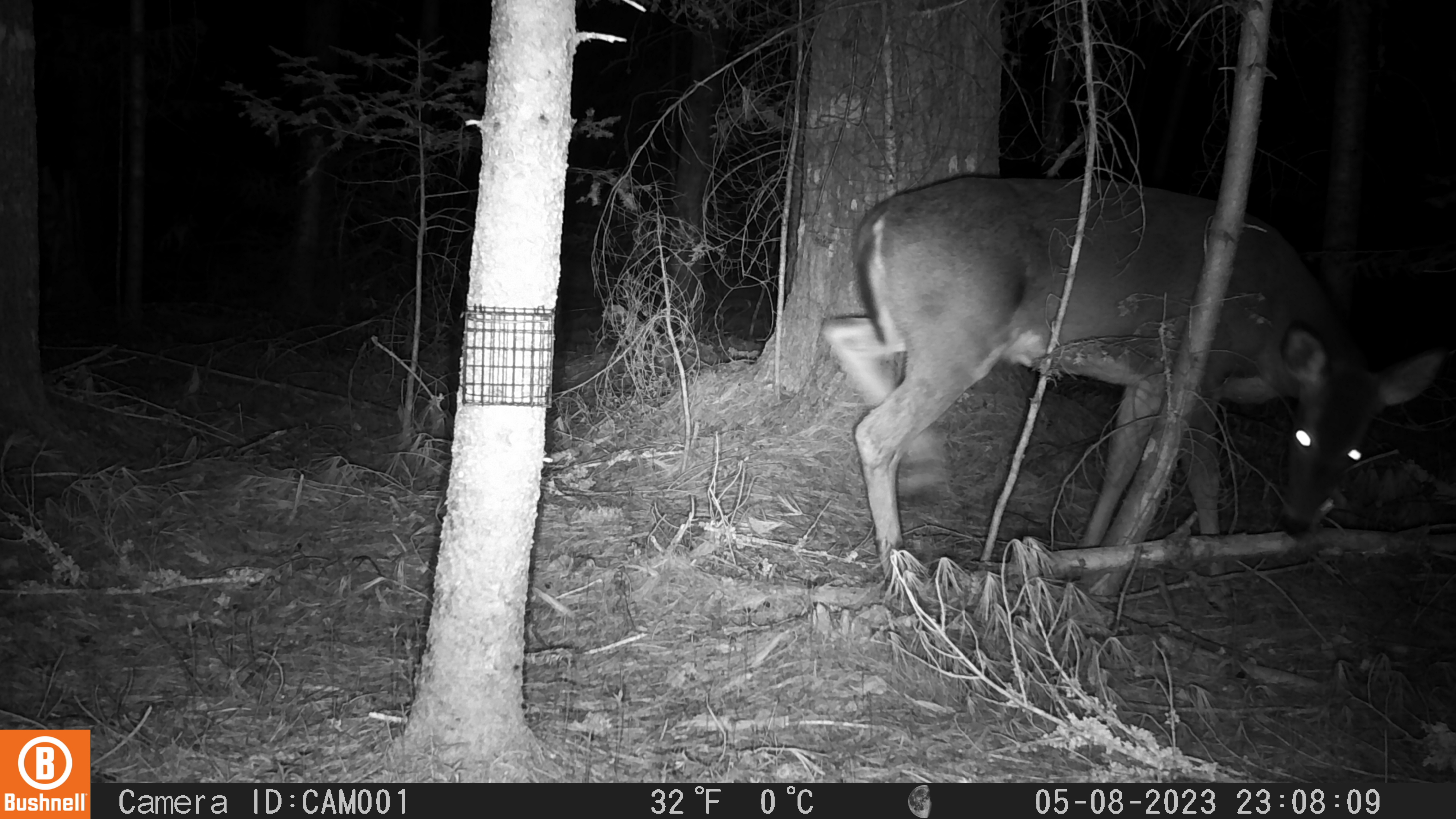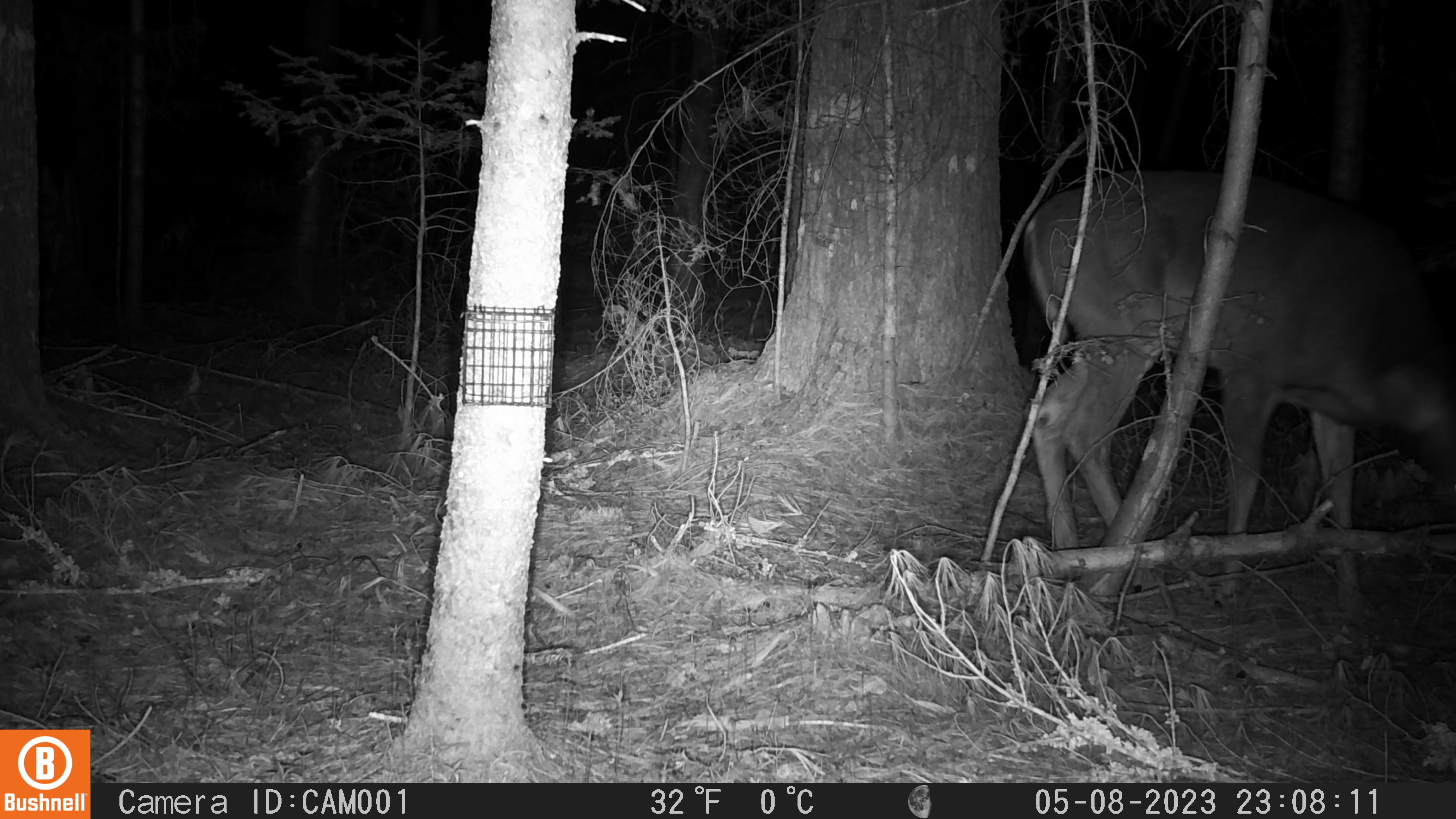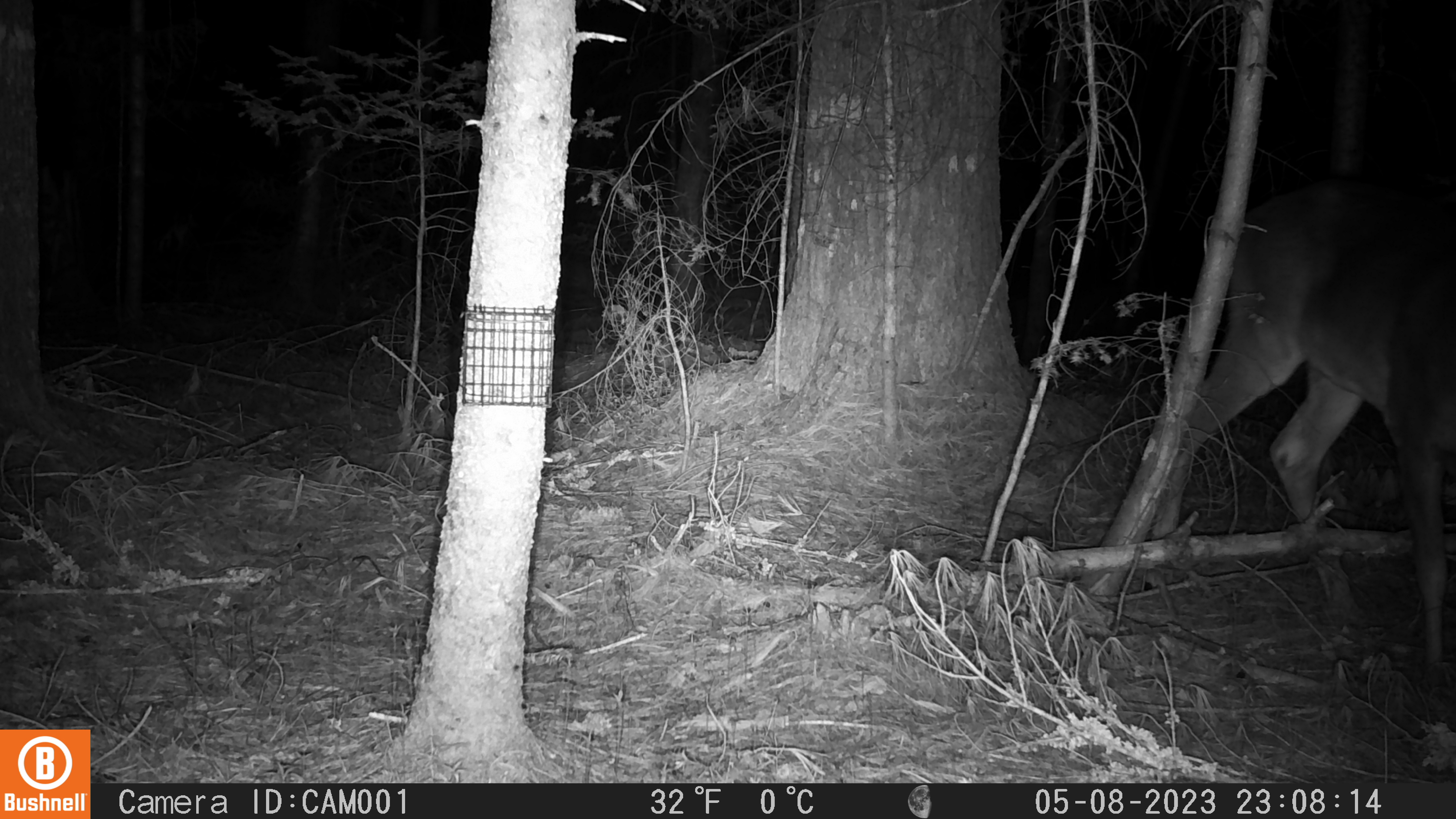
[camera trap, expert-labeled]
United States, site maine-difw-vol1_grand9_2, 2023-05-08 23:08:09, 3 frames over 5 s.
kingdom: Animalia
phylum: Chordata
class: Mammalia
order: Artiodactyla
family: Cervidae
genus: Odocoileus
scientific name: Odocoileus virginianus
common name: white-tailed deer